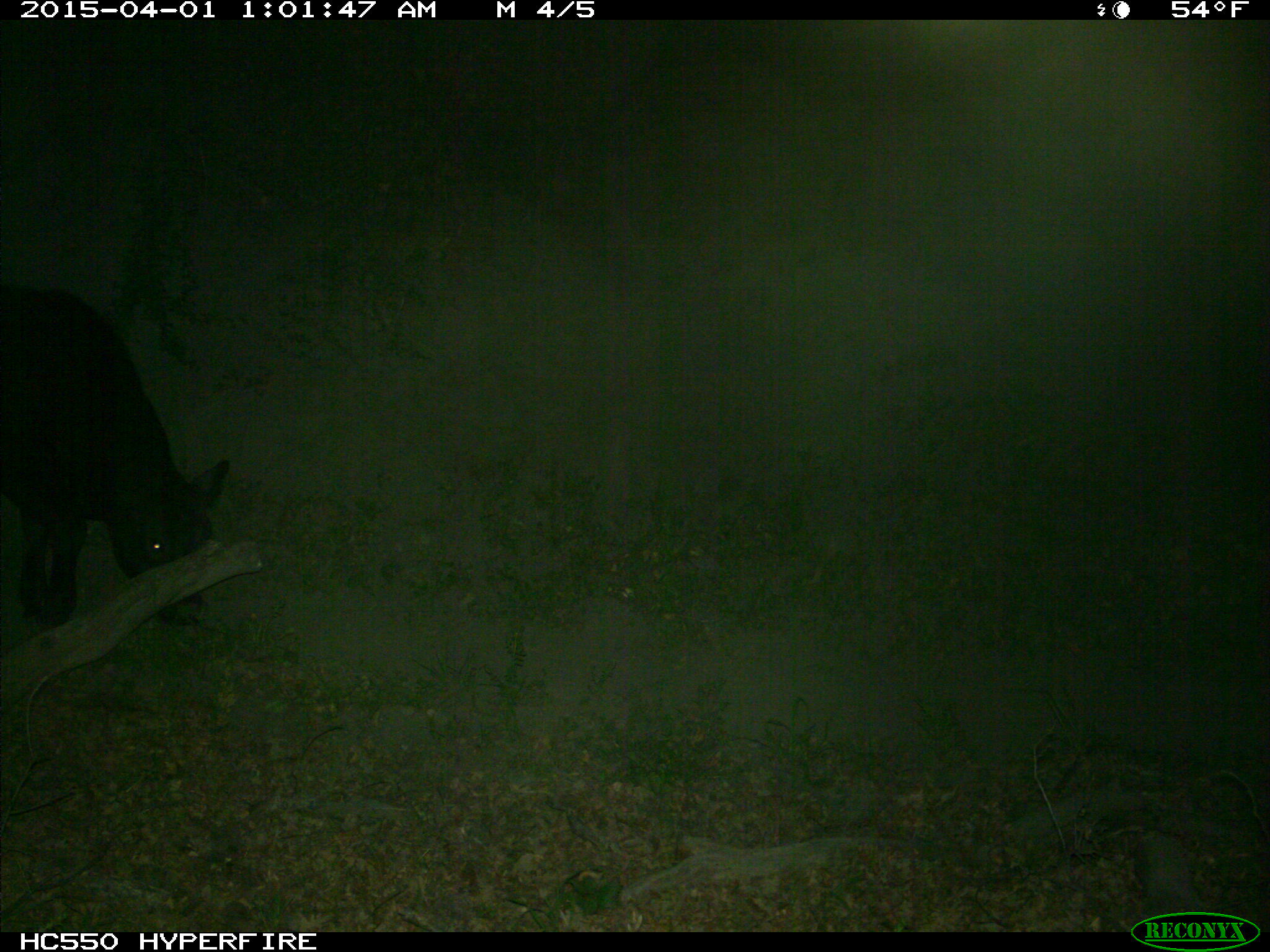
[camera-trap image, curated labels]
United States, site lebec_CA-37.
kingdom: Animalia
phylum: Chordata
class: Mammalia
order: Artiodactyla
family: Bovidae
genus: Bos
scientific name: Bos taurus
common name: domestic cow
Bos taurus (domestic cow).